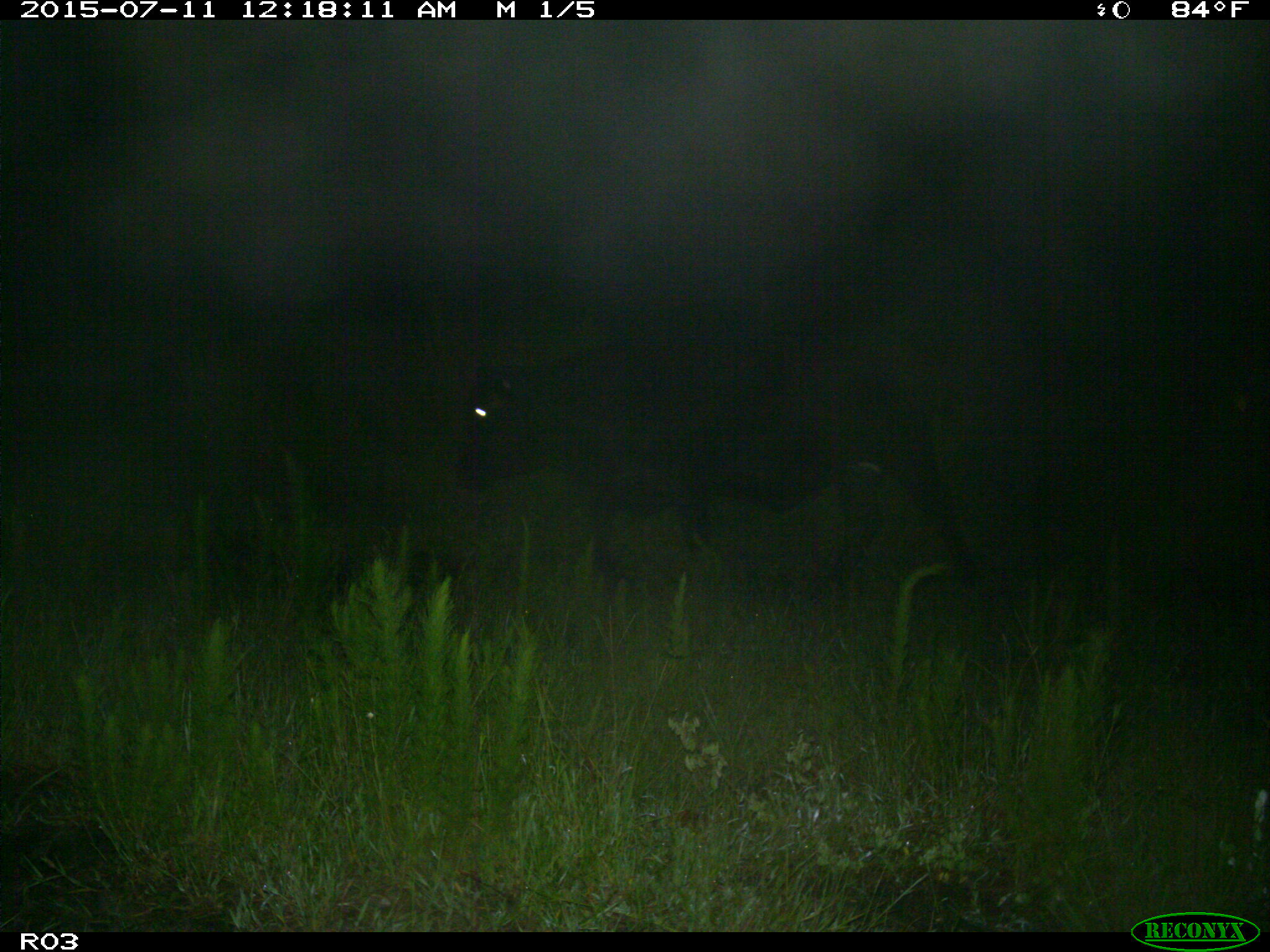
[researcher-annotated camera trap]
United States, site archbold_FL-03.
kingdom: Animalia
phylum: Chordata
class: Mammalia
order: Artiodactyla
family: Bovidae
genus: Bos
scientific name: Bos taurus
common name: domestic cow